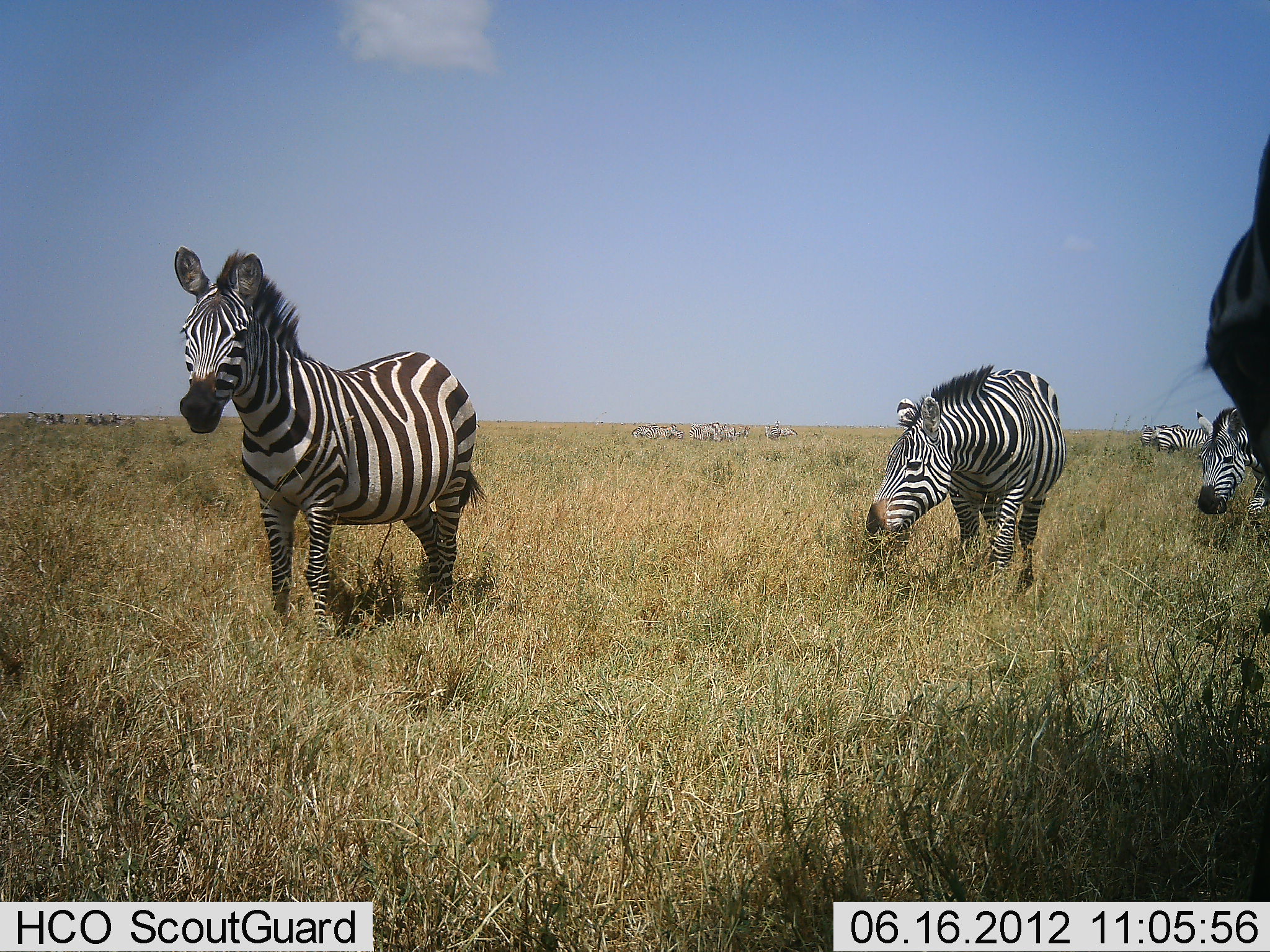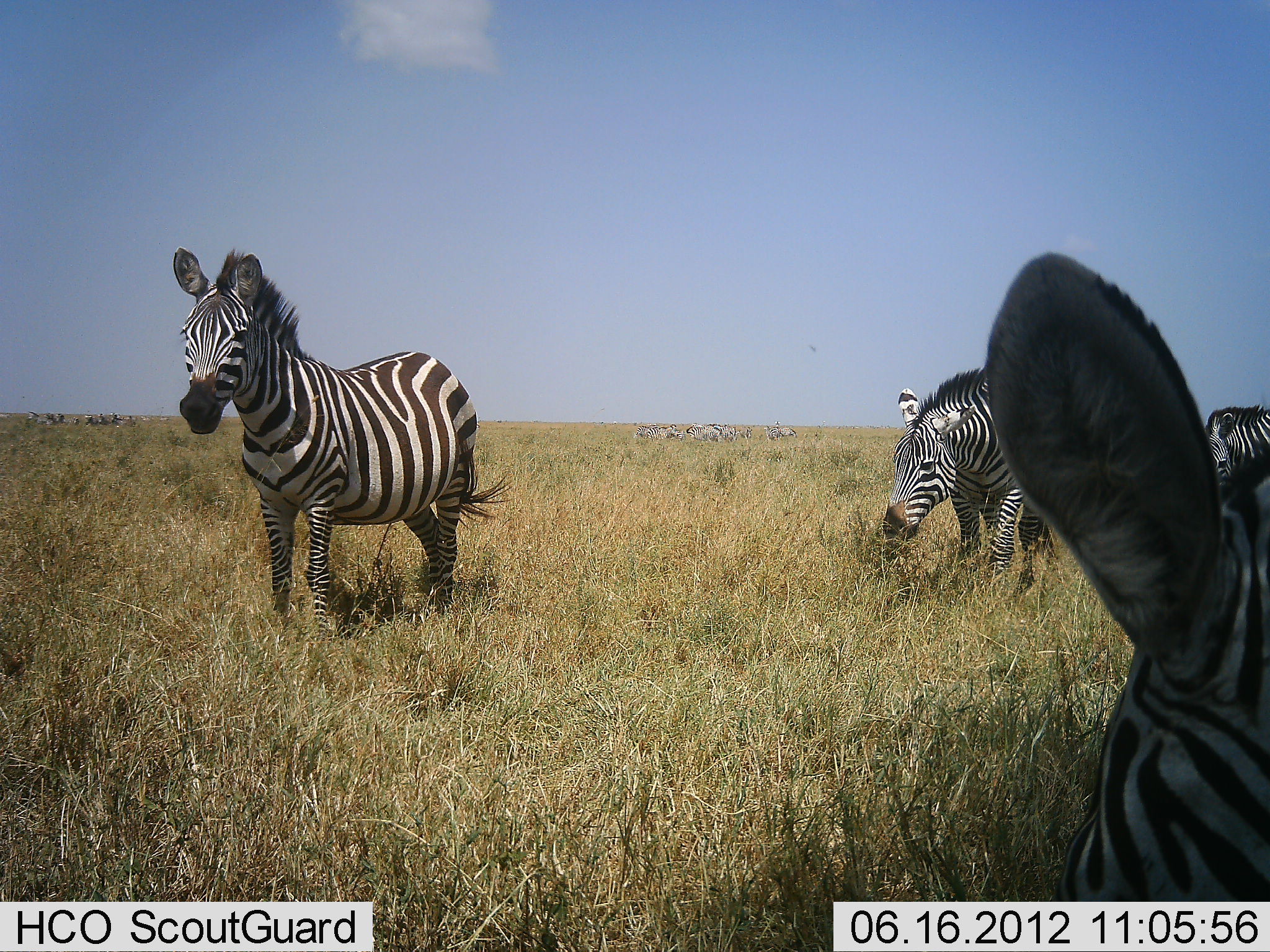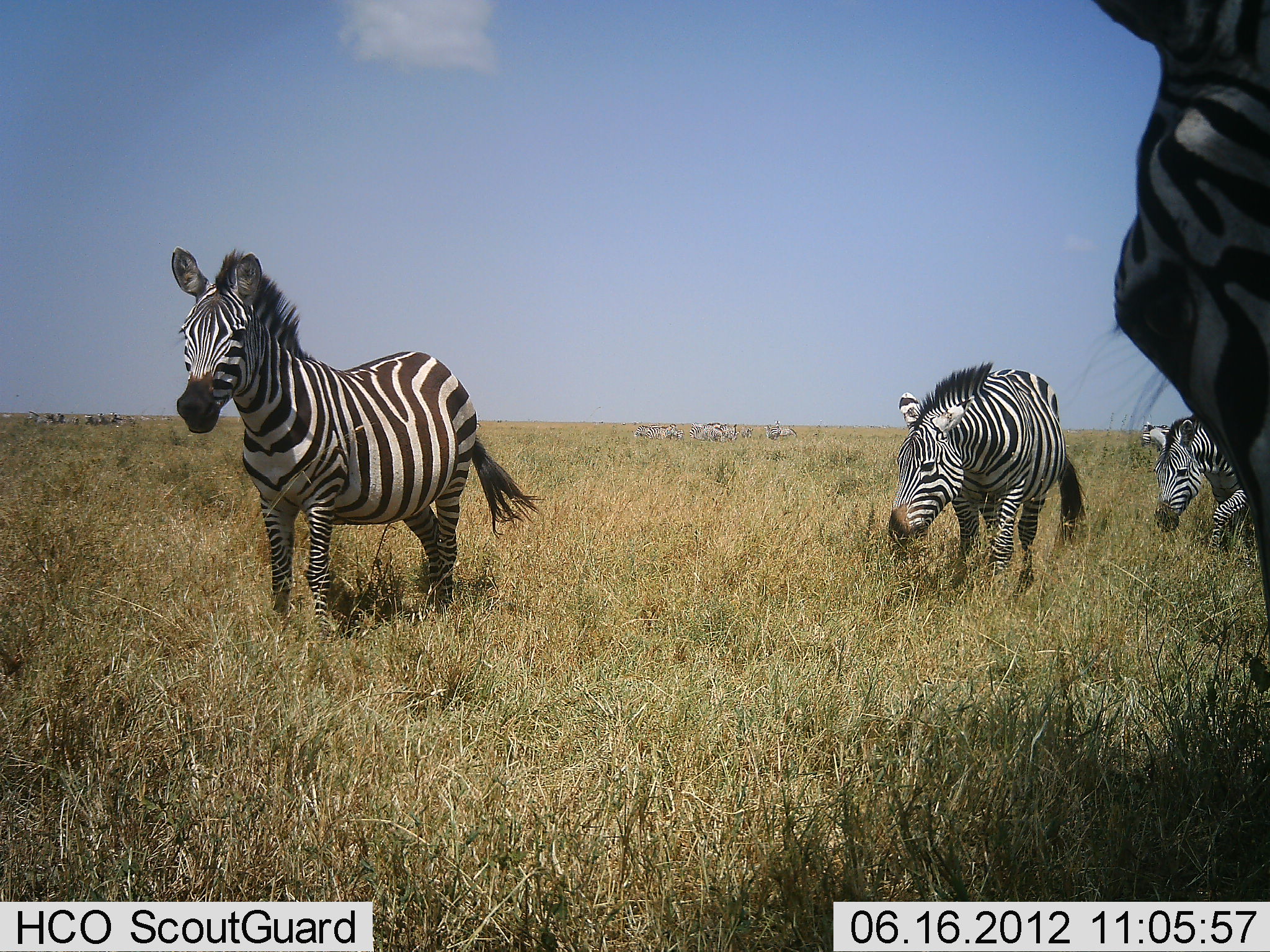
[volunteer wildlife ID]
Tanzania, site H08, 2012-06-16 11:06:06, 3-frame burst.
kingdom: Animalia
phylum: Chordata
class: Mammalia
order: Perissodactyla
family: Equidae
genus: Equus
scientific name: Equus quagga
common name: plains zebra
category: zebra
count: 11-50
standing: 80%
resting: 10%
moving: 40%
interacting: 0%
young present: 0%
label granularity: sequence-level